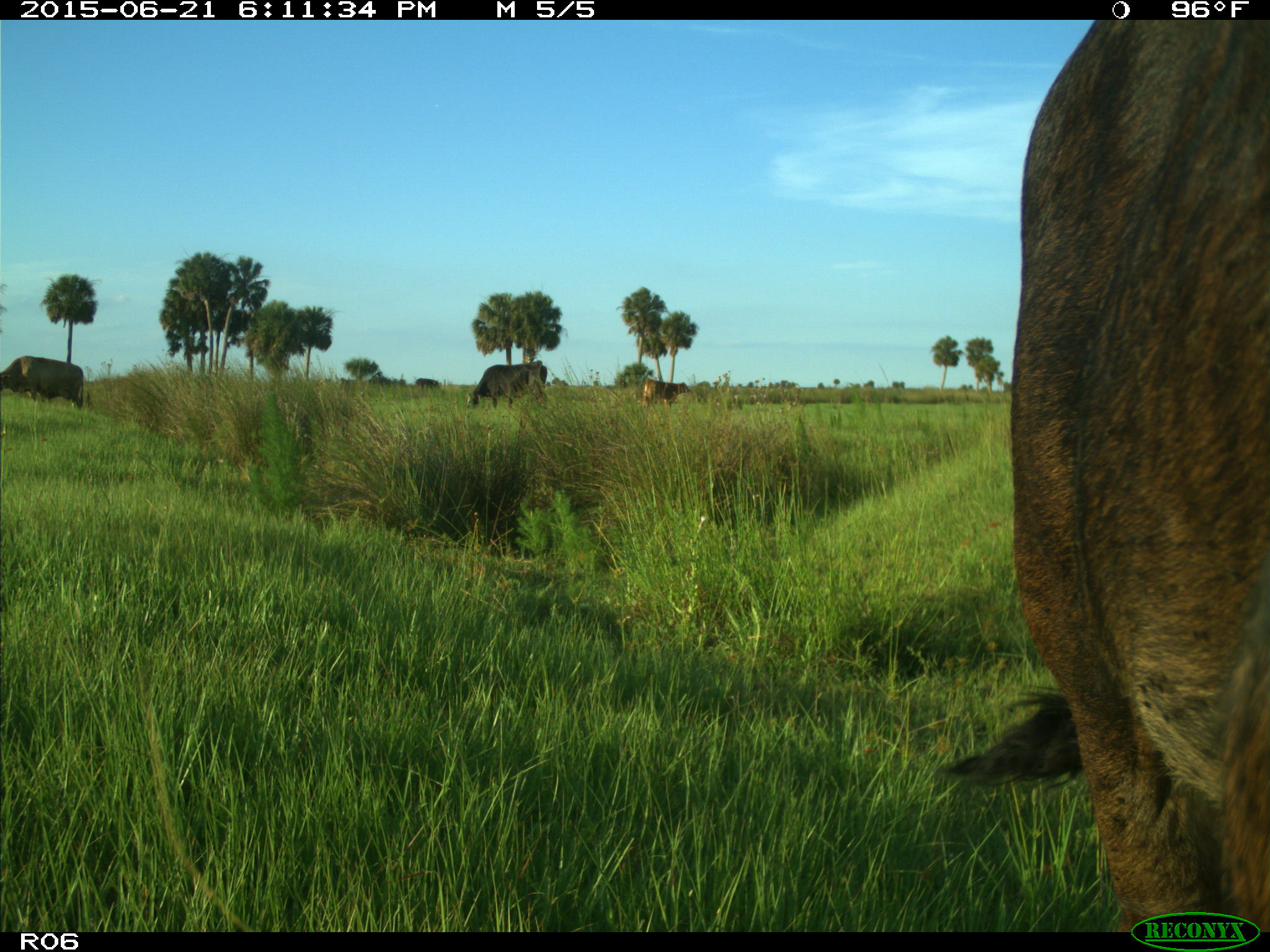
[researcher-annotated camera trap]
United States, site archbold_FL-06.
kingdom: Animalia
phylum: Chordata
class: Mammalia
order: Artiodactyla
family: Bovidae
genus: Bos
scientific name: Bos taurus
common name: domestic cow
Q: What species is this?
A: Bos taurus (domestic cow).